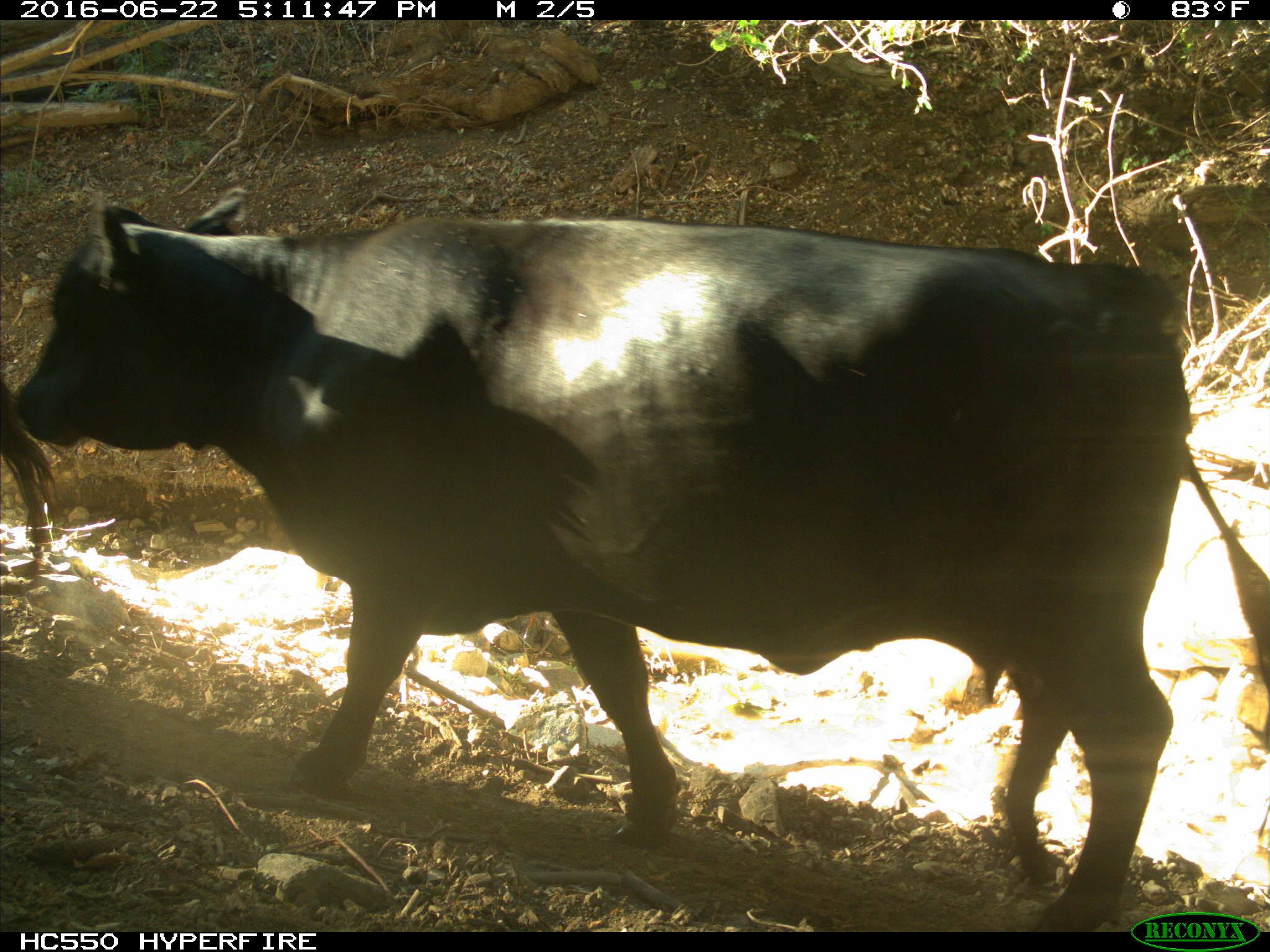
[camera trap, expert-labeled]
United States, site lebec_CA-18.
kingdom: Animalia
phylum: Chordata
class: Mammalia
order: Artiodactyla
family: Bovidae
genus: Bos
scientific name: Bos taurus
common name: domestic cow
Bos taurus (domestic cow).